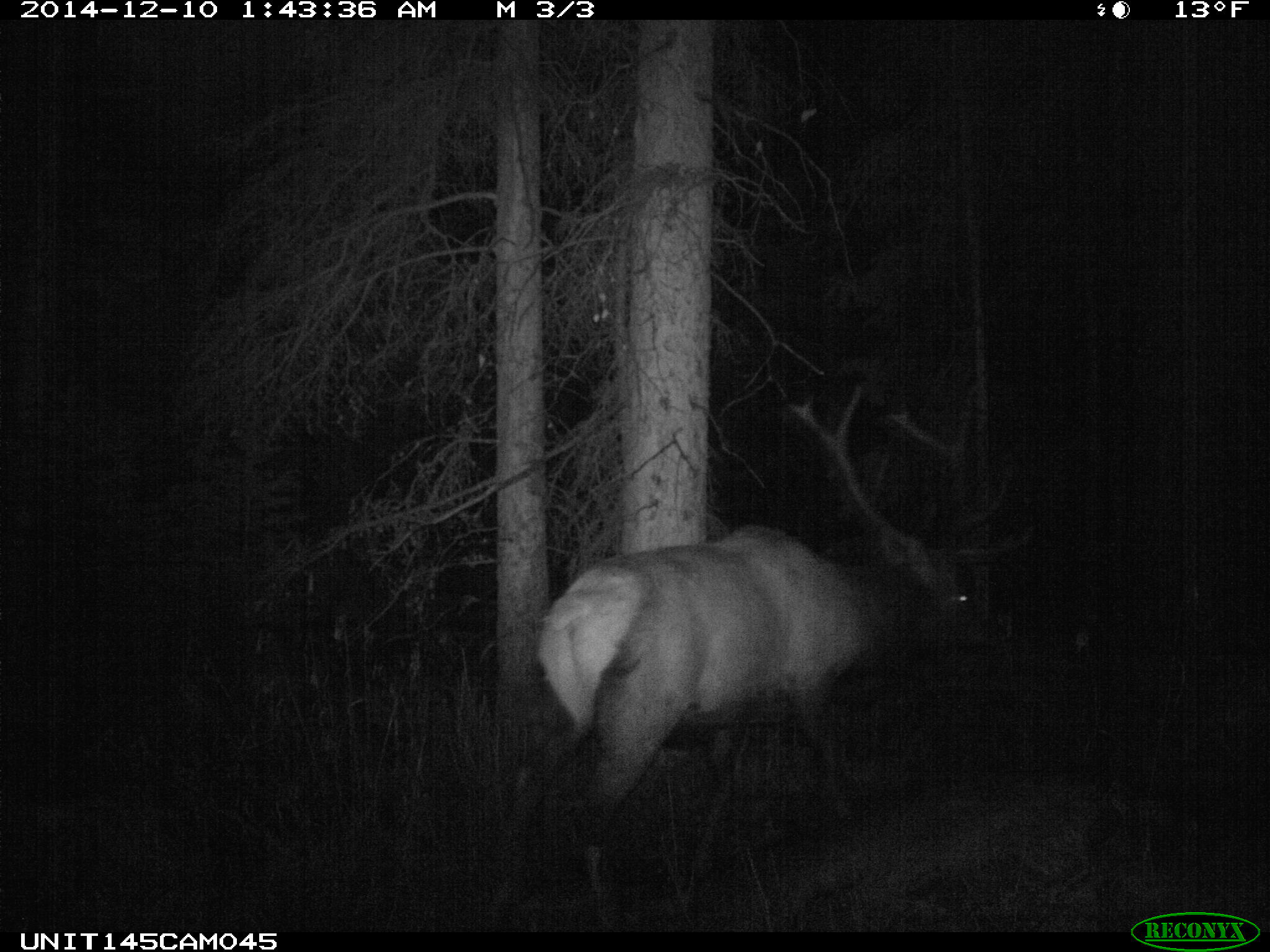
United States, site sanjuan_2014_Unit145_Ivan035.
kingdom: Animalia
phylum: Chordata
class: Mammalia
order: Artiodactyla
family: Cervidae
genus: Cervus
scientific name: Cervus elaphus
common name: red deer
Cervus elaphus (red deer).